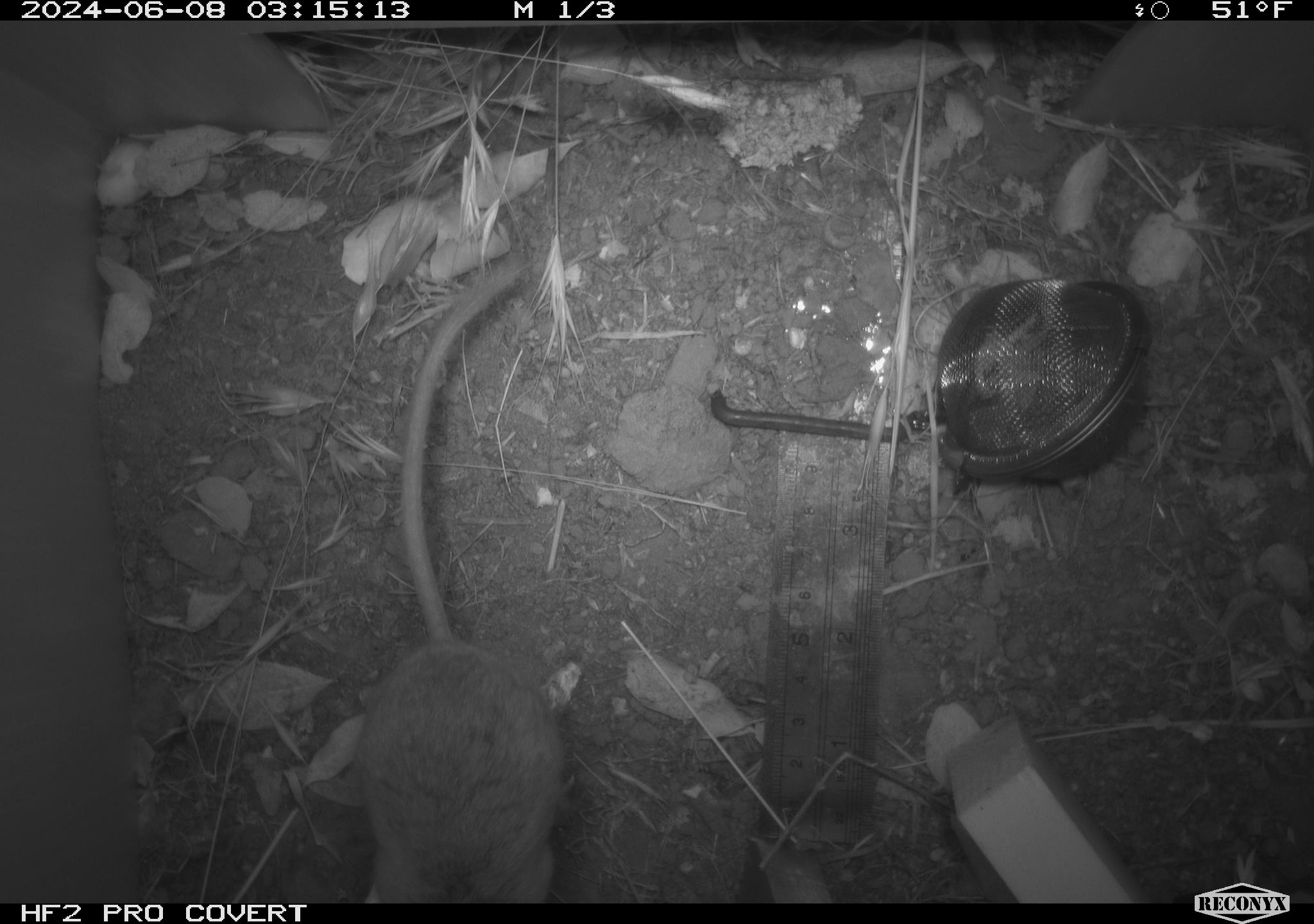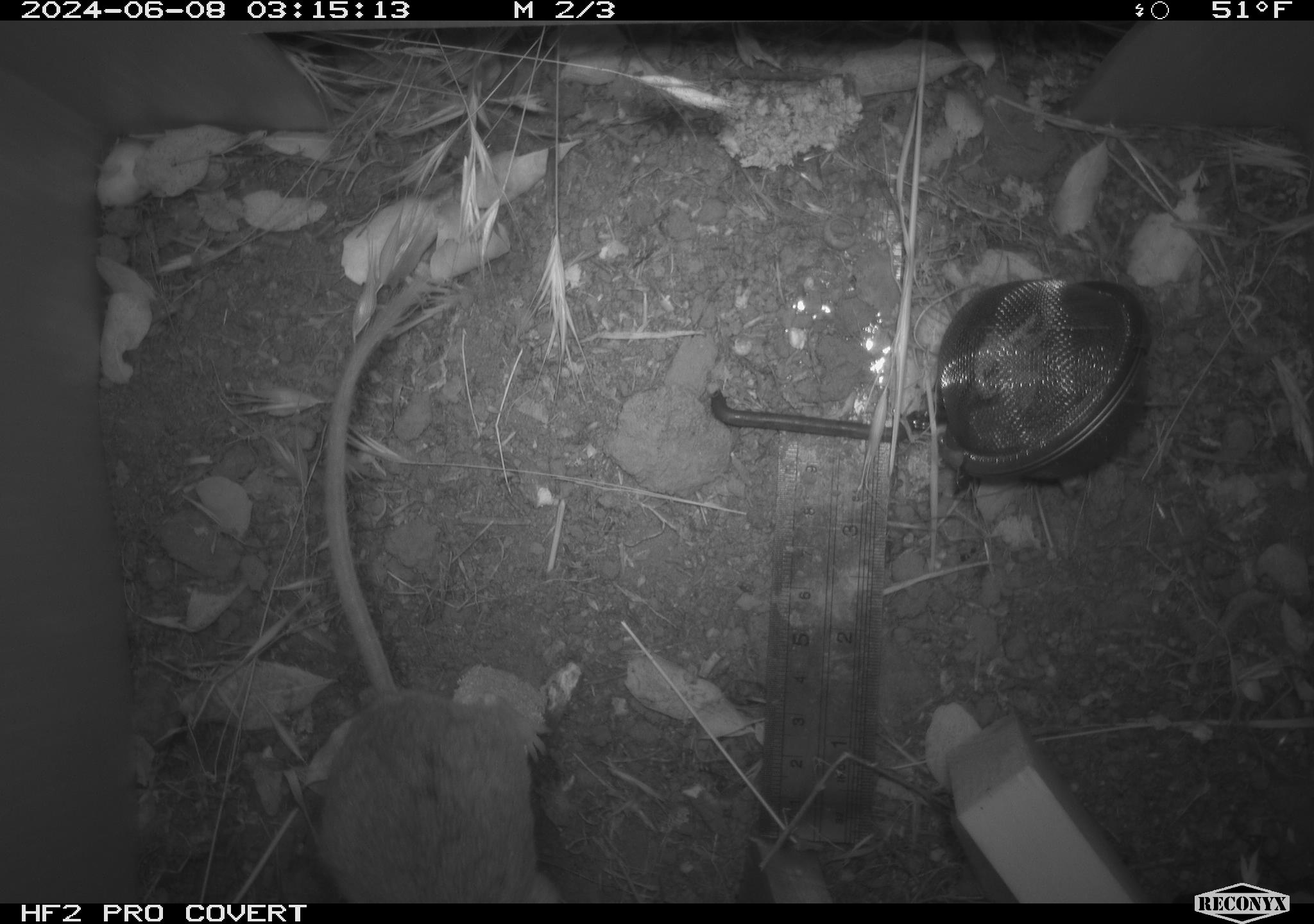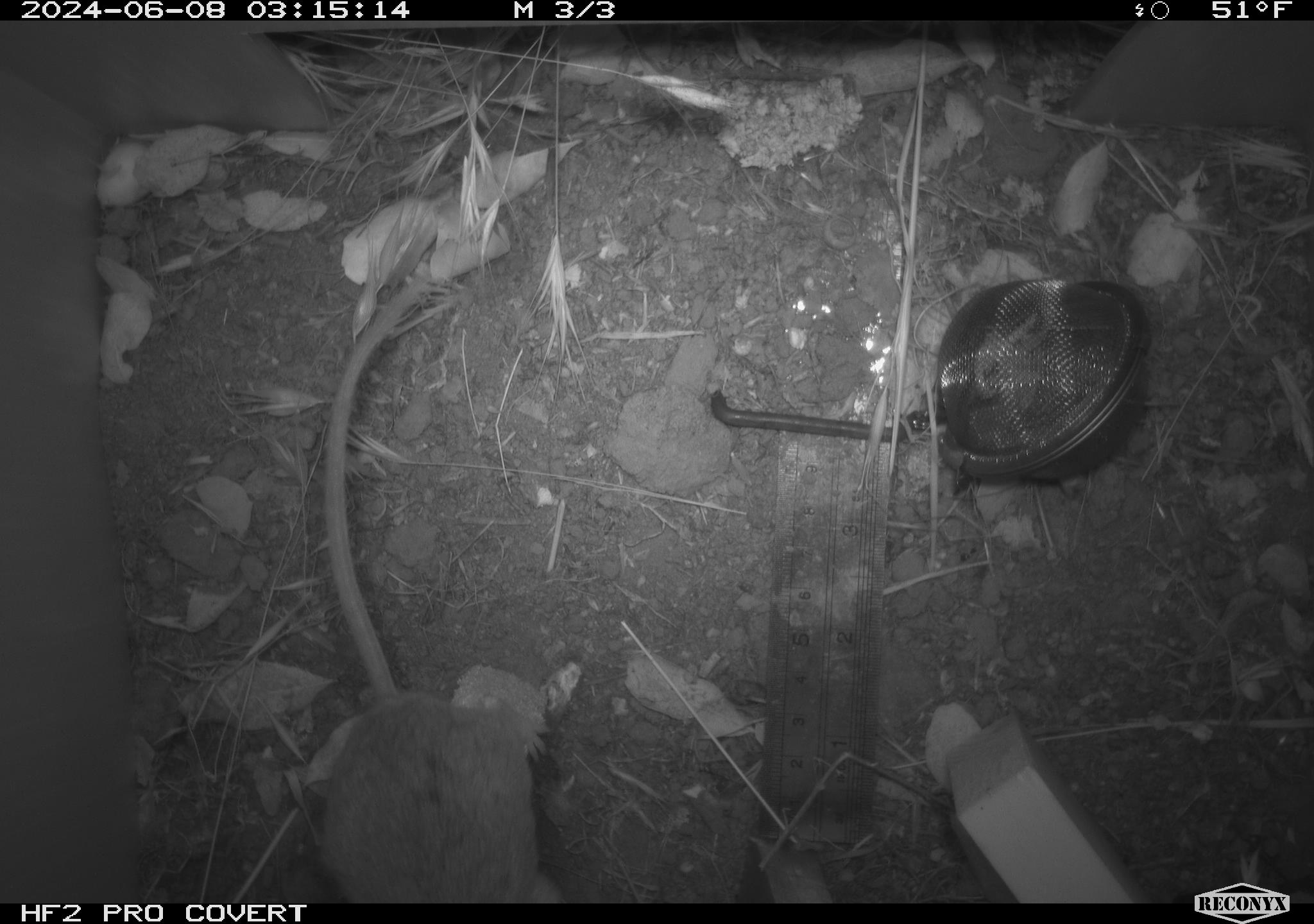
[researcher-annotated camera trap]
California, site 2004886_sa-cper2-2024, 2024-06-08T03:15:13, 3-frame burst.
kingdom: Animalia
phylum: Chordata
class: Mammalia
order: Rodentia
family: Heteromyidae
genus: Dipodomys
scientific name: Dipodomys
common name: kangaroo rats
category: dipodomys species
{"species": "dipodomys species (kangaroo rats) (Dipodomys)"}